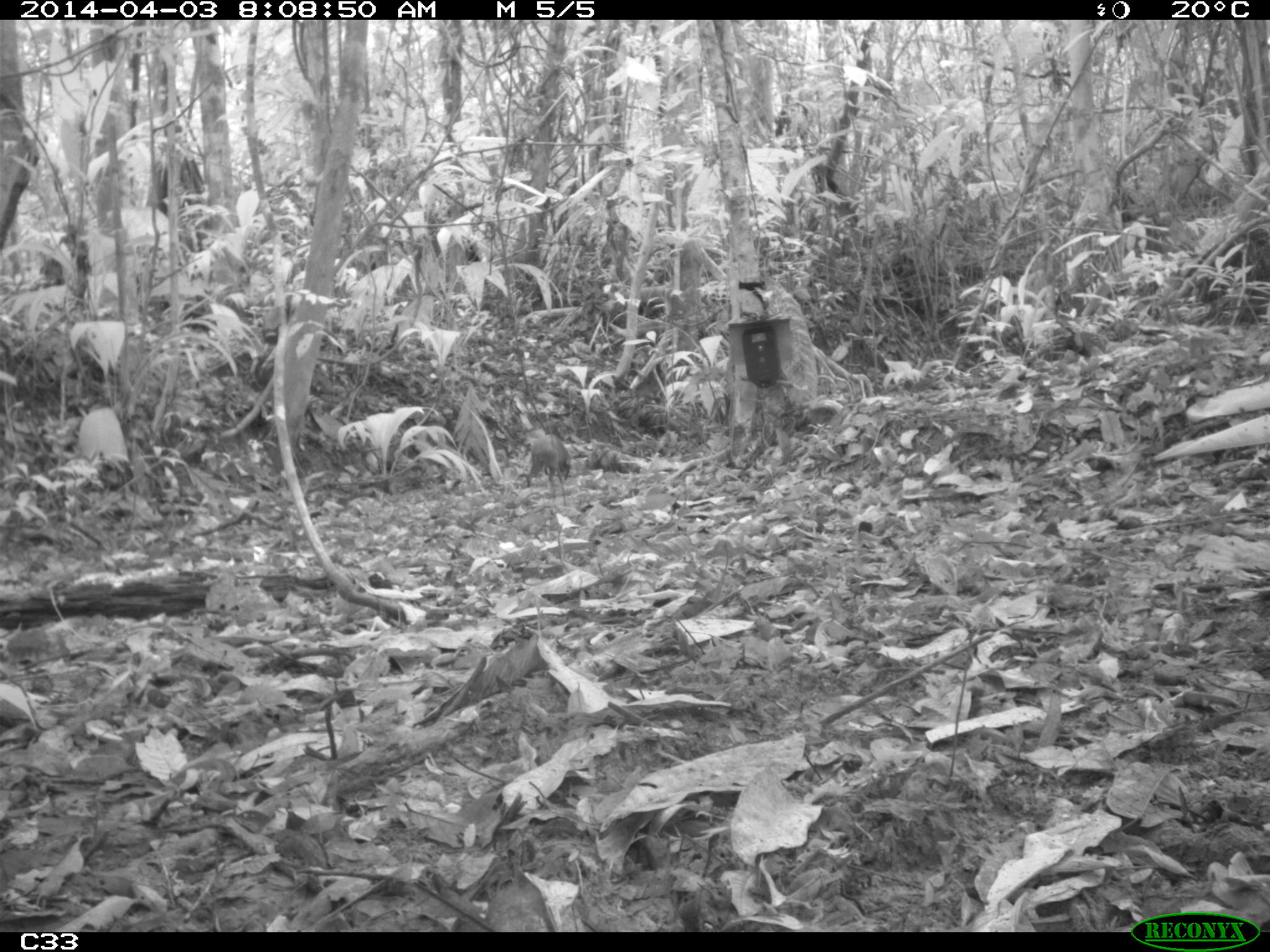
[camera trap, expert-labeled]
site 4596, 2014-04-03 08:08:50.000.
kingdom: Animalia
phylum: Chordata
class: Mammalia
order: Rodentia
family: Dasyproctidae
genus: Dasyprocta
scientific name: Dasyprocta leporina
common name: red-rumped agouti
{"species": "Dasyprocta leporina (red-rumped agouti)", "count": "1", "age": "adult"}